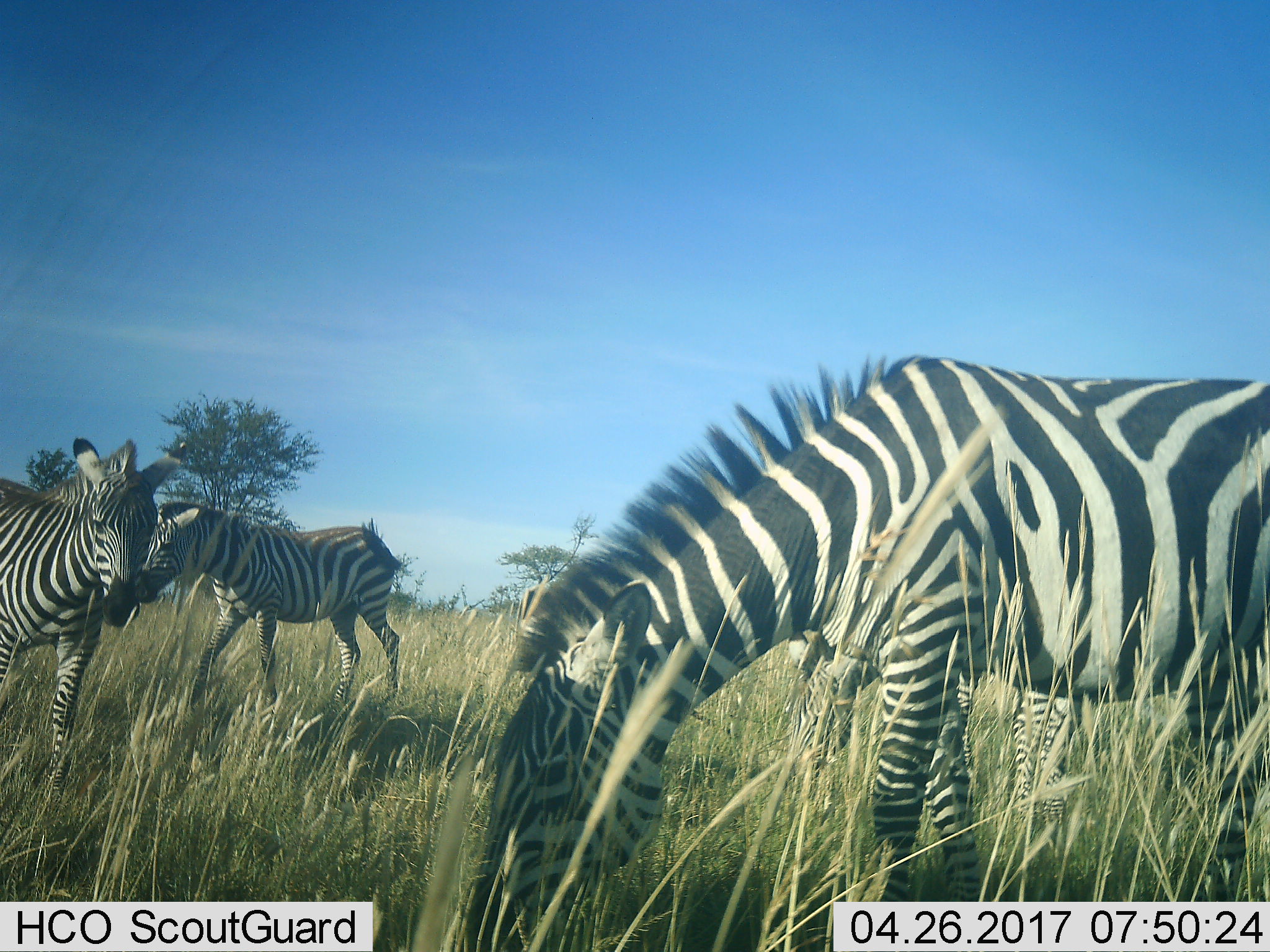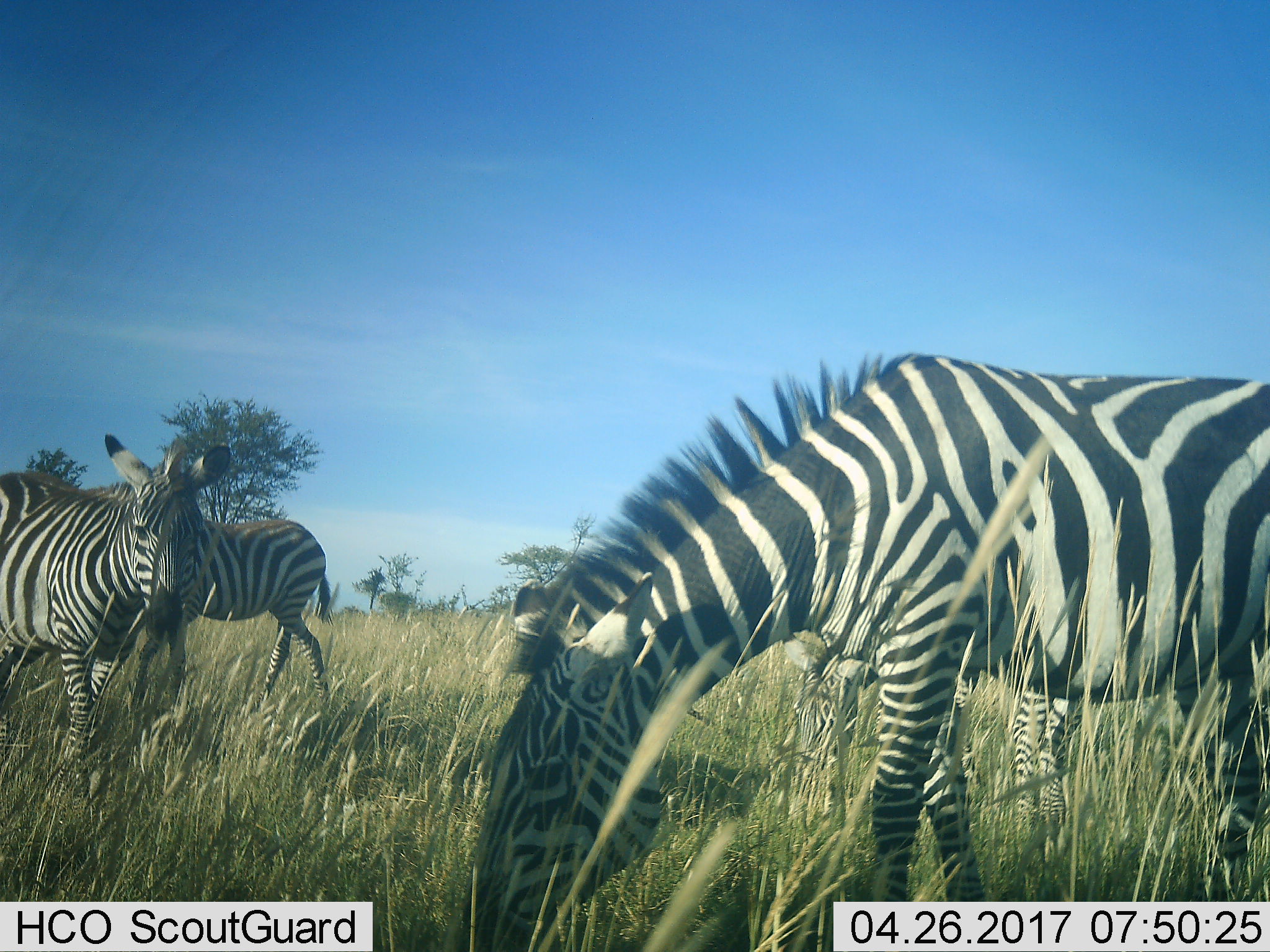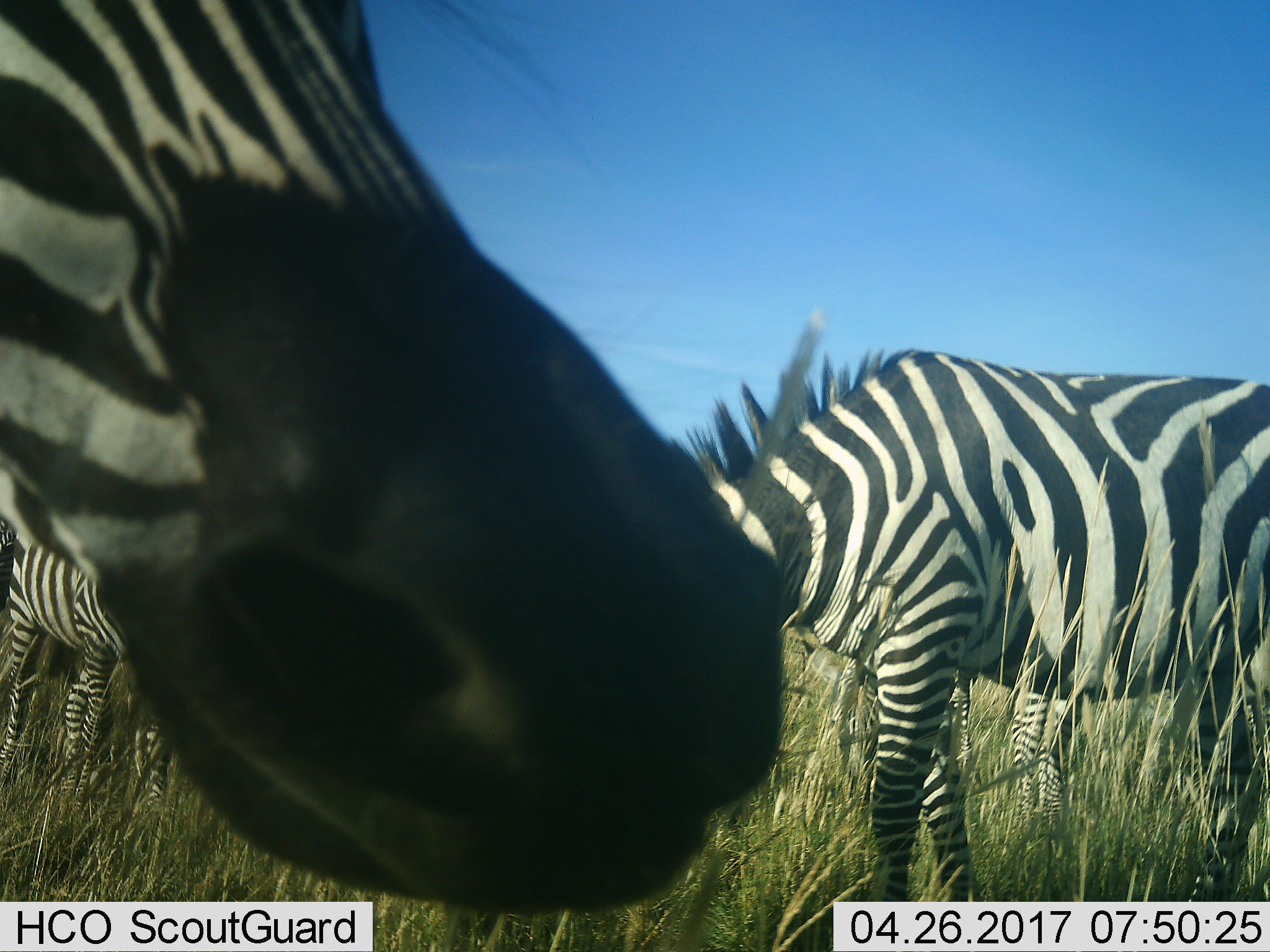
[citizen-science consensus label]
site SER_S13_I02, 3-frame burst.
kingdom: Animalia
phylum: Chordata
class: Mammalia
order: Perissodactyla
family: Equidae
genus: Equus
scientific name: Equus quagga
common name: plains zebra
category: zebraplains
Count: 4.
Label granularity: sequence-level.